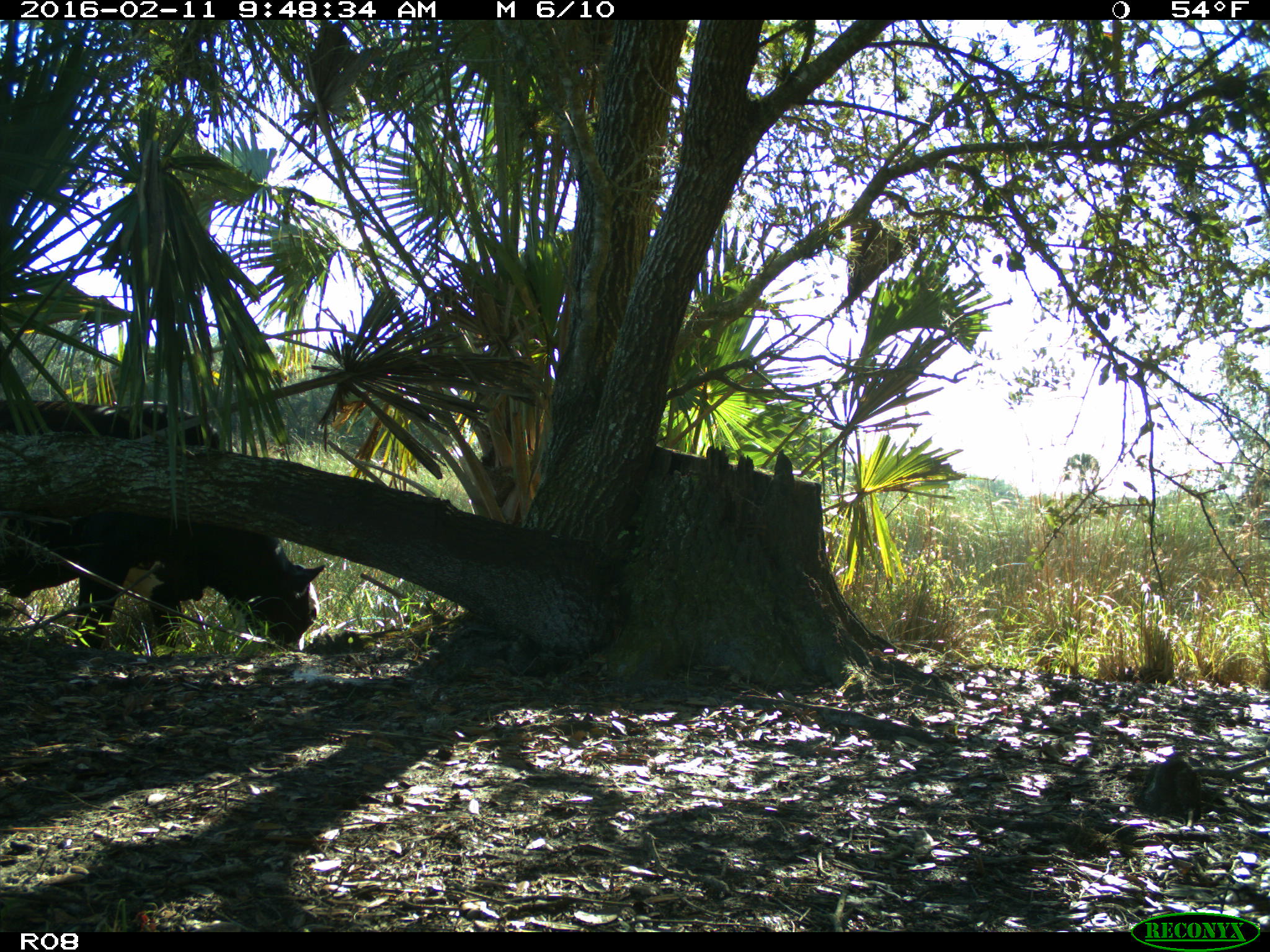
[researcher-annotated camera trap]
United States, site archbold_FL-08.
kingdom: Animalia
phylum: Chordata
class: Mammalia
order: Artiodactyla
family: Bovidae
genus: Bos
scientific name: Bos taurus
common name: domestic cow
Bos taurus (domestic cow).